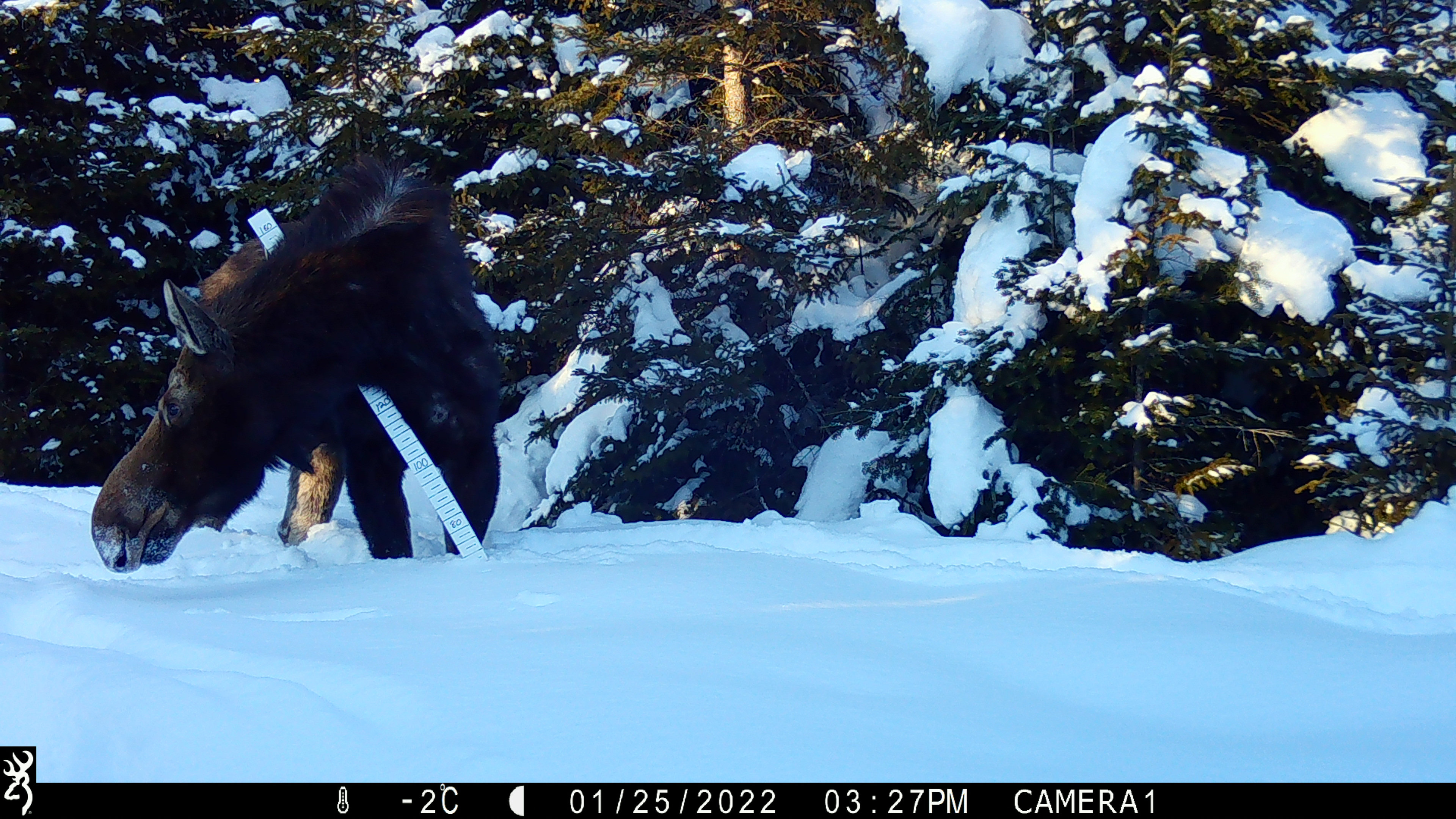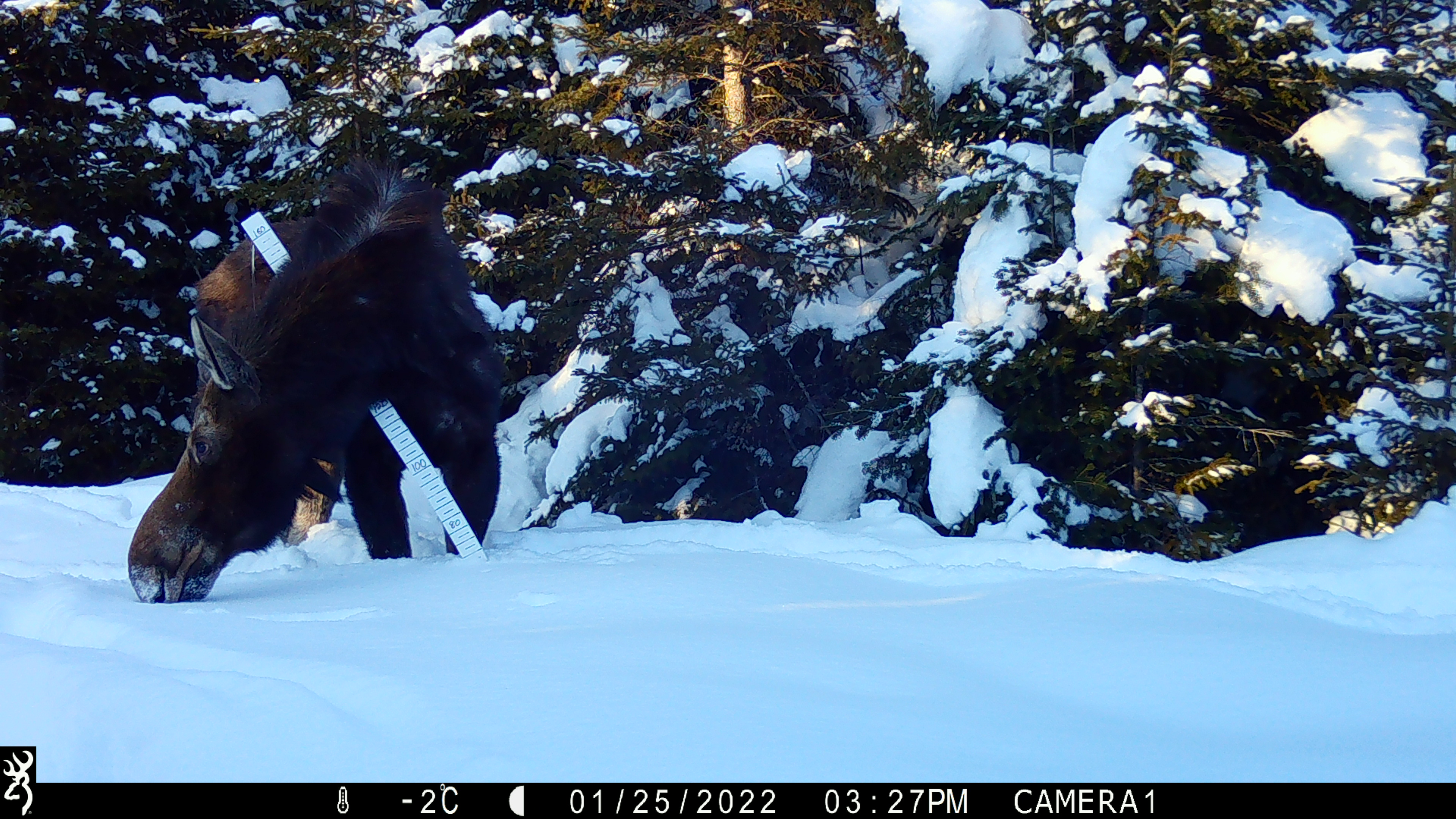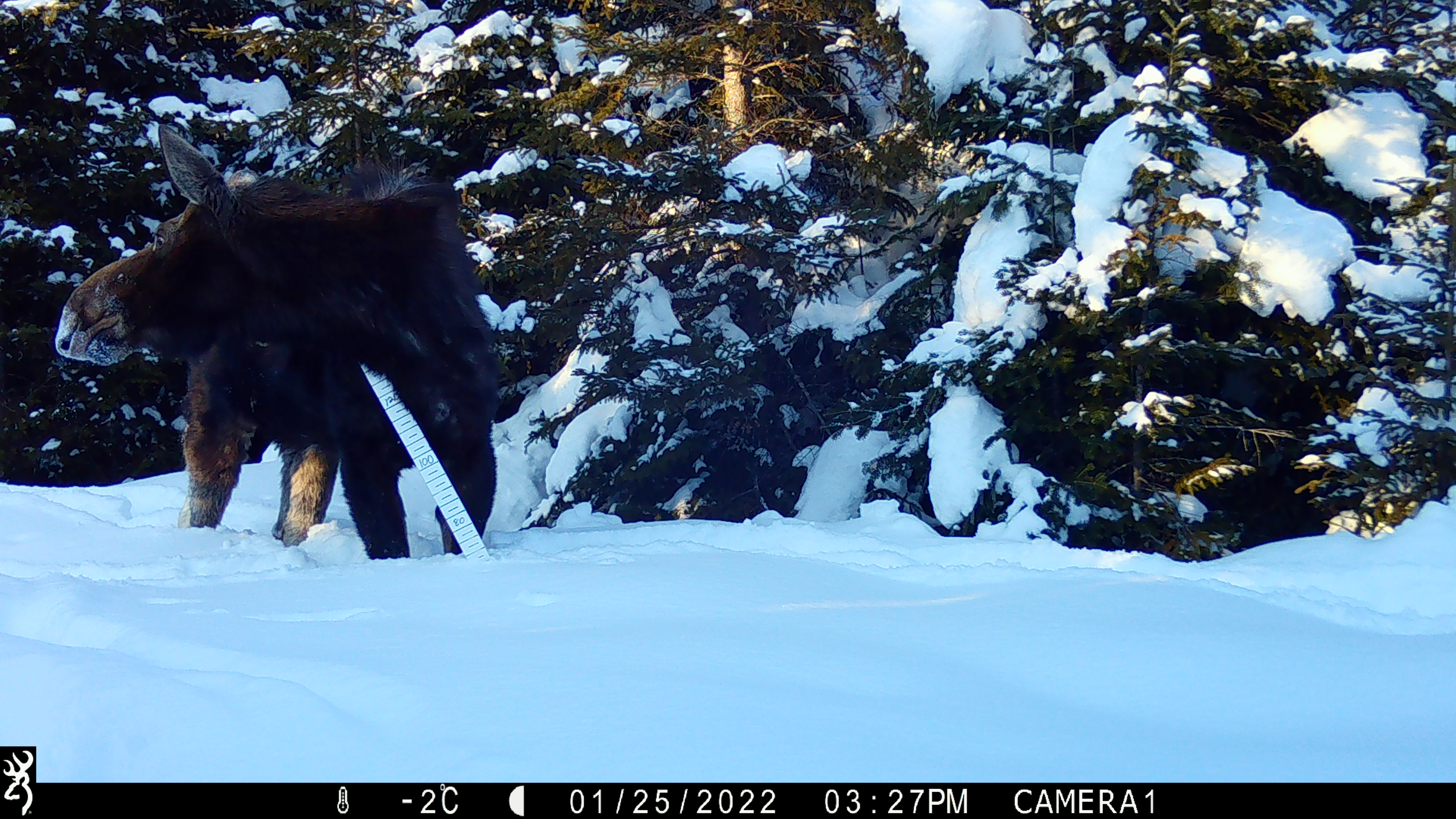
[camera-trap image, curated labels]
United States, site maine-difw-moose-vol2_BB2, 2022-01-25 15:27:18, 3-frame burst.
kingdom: Animalia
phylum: Chordata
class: Mammalia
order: Artiodactyla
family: Cervidae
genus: Alces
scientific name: Alces alces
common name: moose